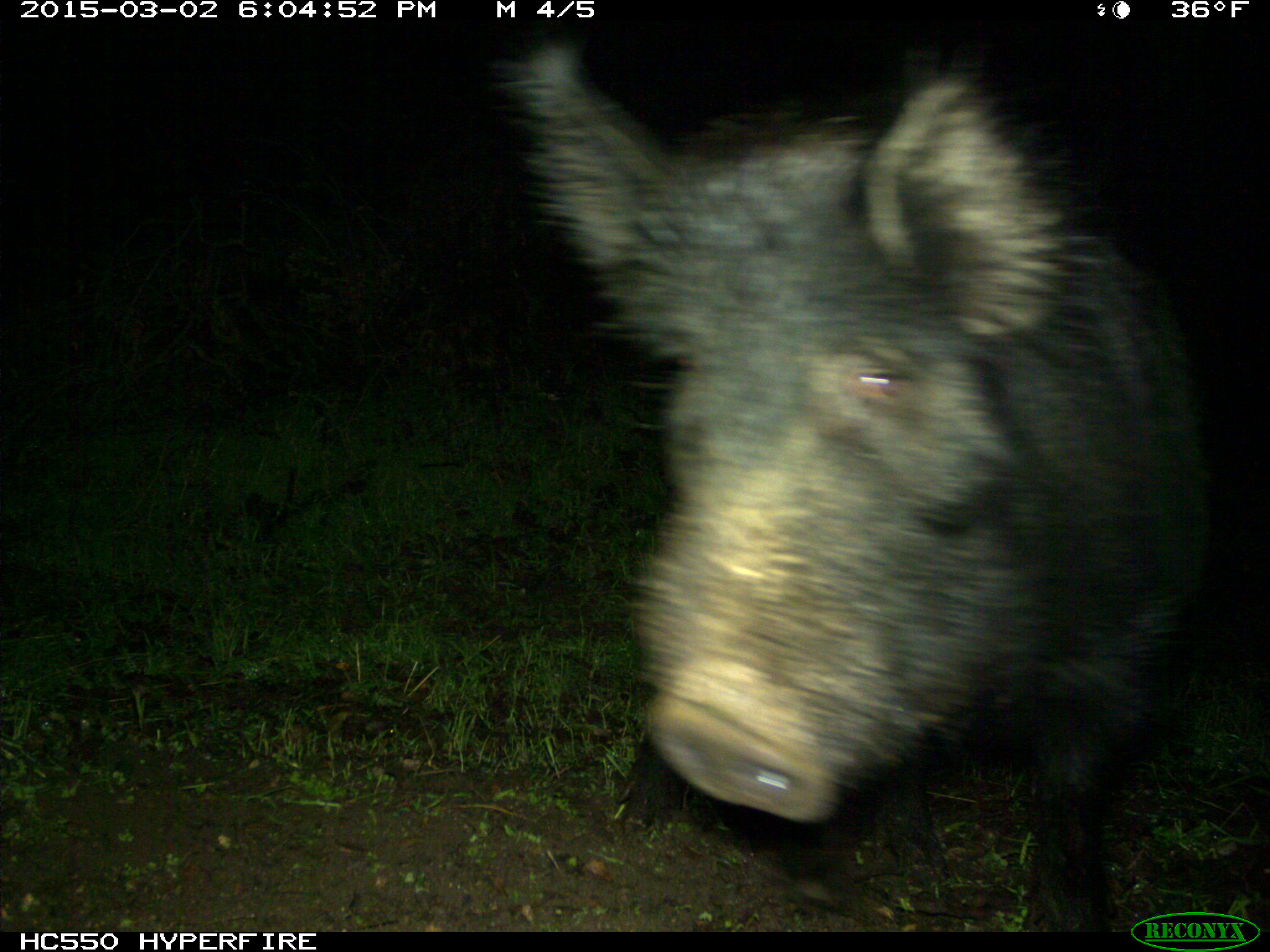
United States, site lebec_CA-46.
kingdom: Animalia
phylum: Chordata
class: Mammalia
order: Artiodactyla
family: Suidae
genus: Sus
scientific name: Sus scrofa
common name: wild boar